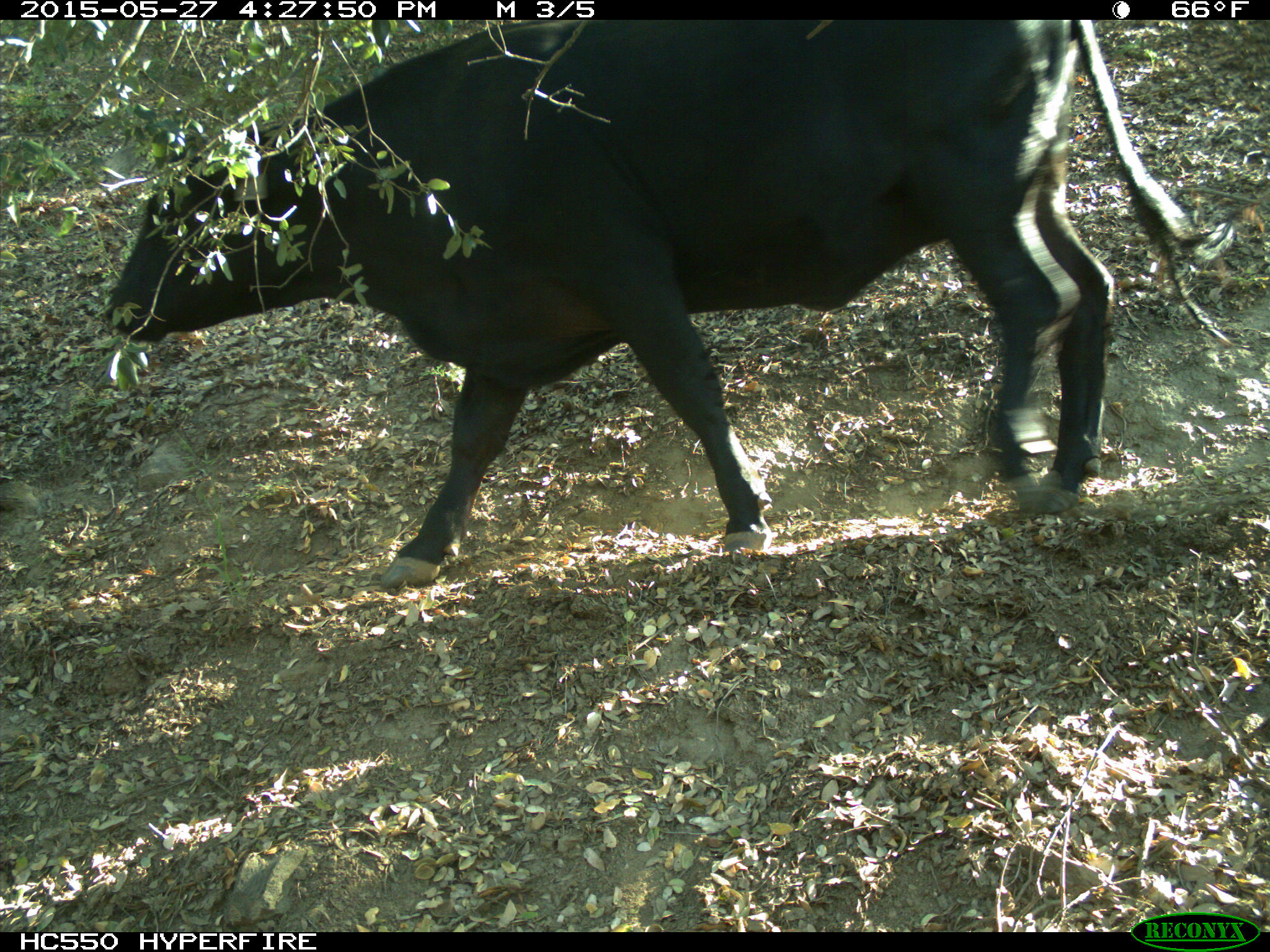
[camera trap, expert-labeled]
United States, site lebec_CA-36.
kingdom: Animalia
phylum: Chordata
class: Mammalia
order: Artiodactyla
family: Bovidae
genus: Bos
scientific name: Bos taurus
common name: domestic cow